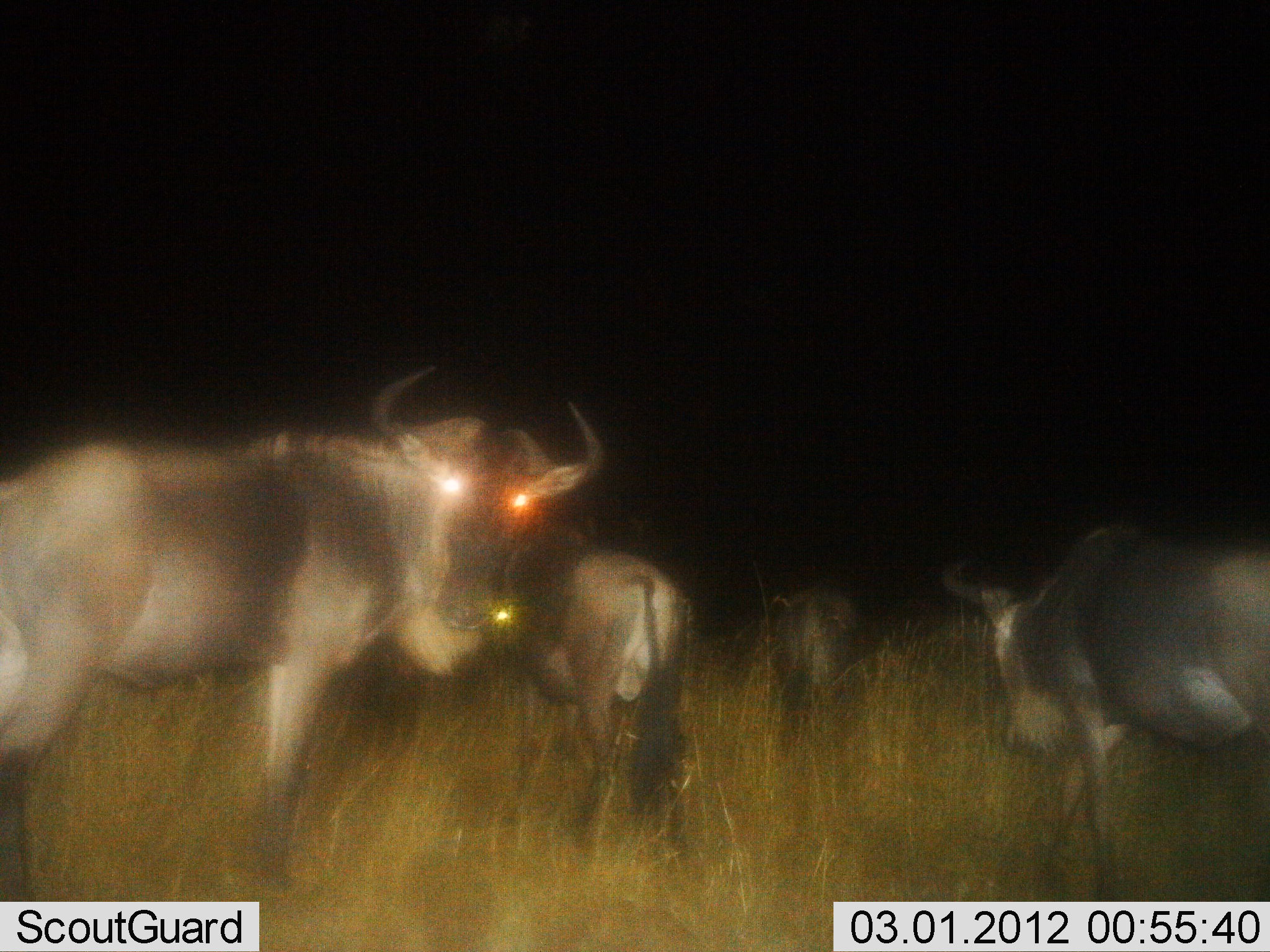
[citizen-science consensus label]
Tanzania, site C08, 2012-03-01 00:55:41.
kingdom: Animalia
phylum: Chordata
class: Mammalia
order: Artiodactyla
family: Bovidae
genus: Connochaetes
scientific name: Connochaetes taurinus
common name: blue wildebeest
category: wildebeest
Wildebeest (blue wildebeest) (Connochaetes taurinus), count 4. Behavior (volunteer vote fractions): standing 84%, resting 0%, moving 38%, interacting 0%. Young present (vote fraction): 0%. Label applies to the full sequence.